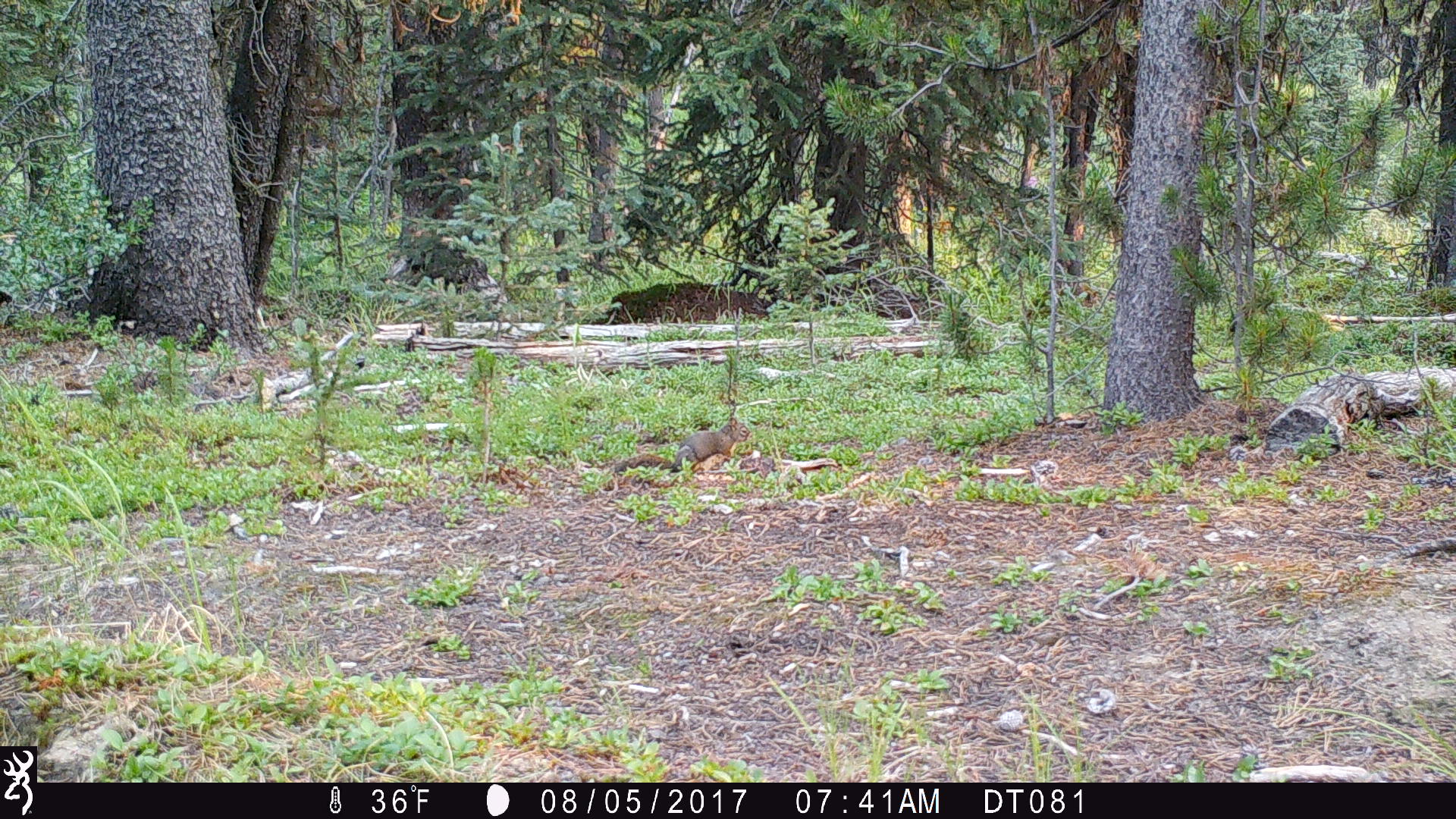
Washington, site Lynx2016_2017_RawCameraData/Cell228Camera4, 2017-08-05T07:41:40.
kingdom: Animalia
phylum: Chordata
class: Mammalia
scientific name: Mammalia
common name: small mammal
Small mammal (Mammalia). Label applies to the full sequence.